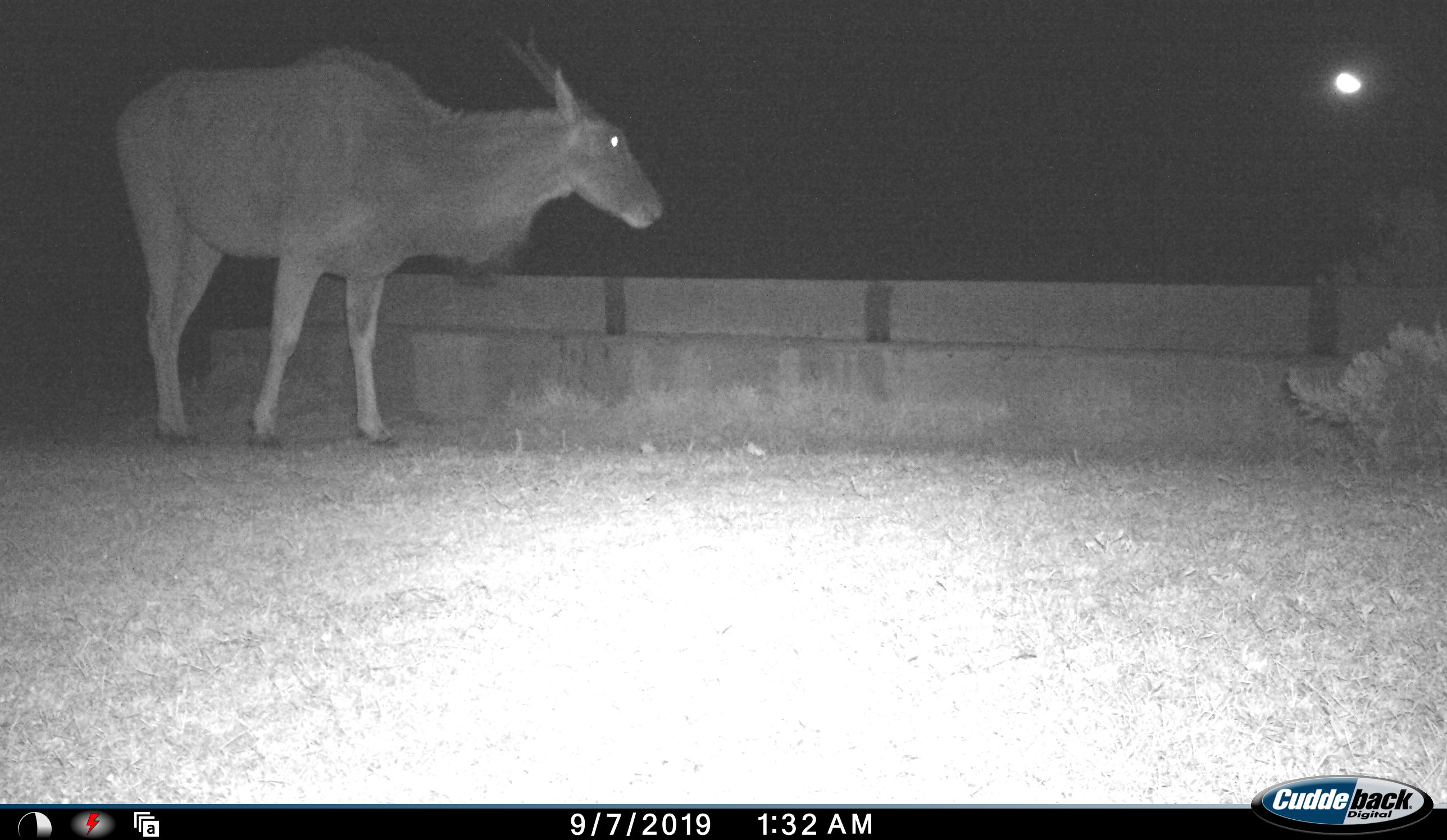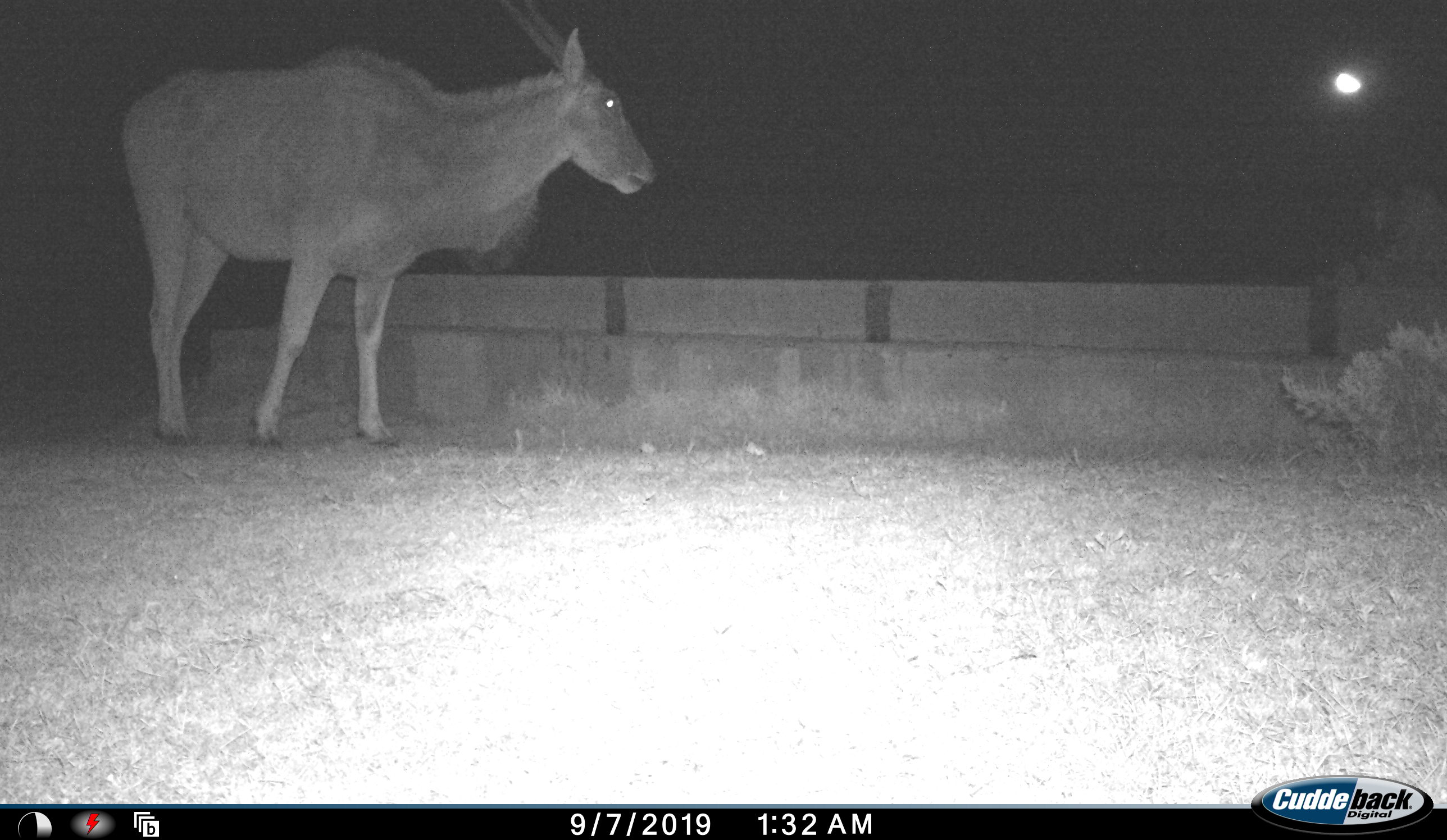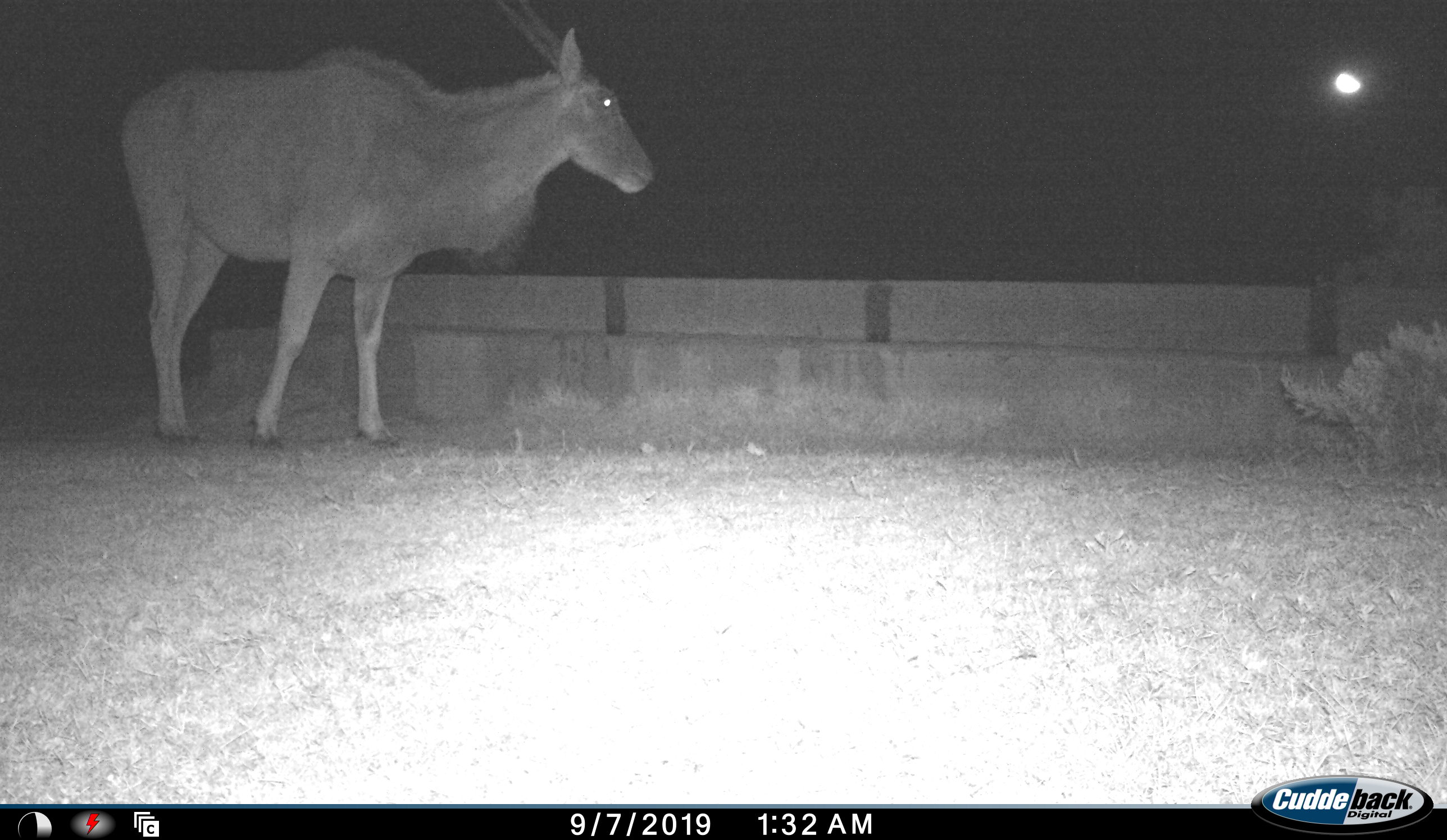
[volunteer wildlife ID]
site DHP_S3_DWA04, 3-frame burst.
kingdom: Animalia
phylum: Chordata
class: Mammalia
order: Artiodactyla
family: Bovidae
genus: Tragelaphus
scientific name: Tragelaphus oryx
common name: eland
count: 1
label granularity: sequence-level